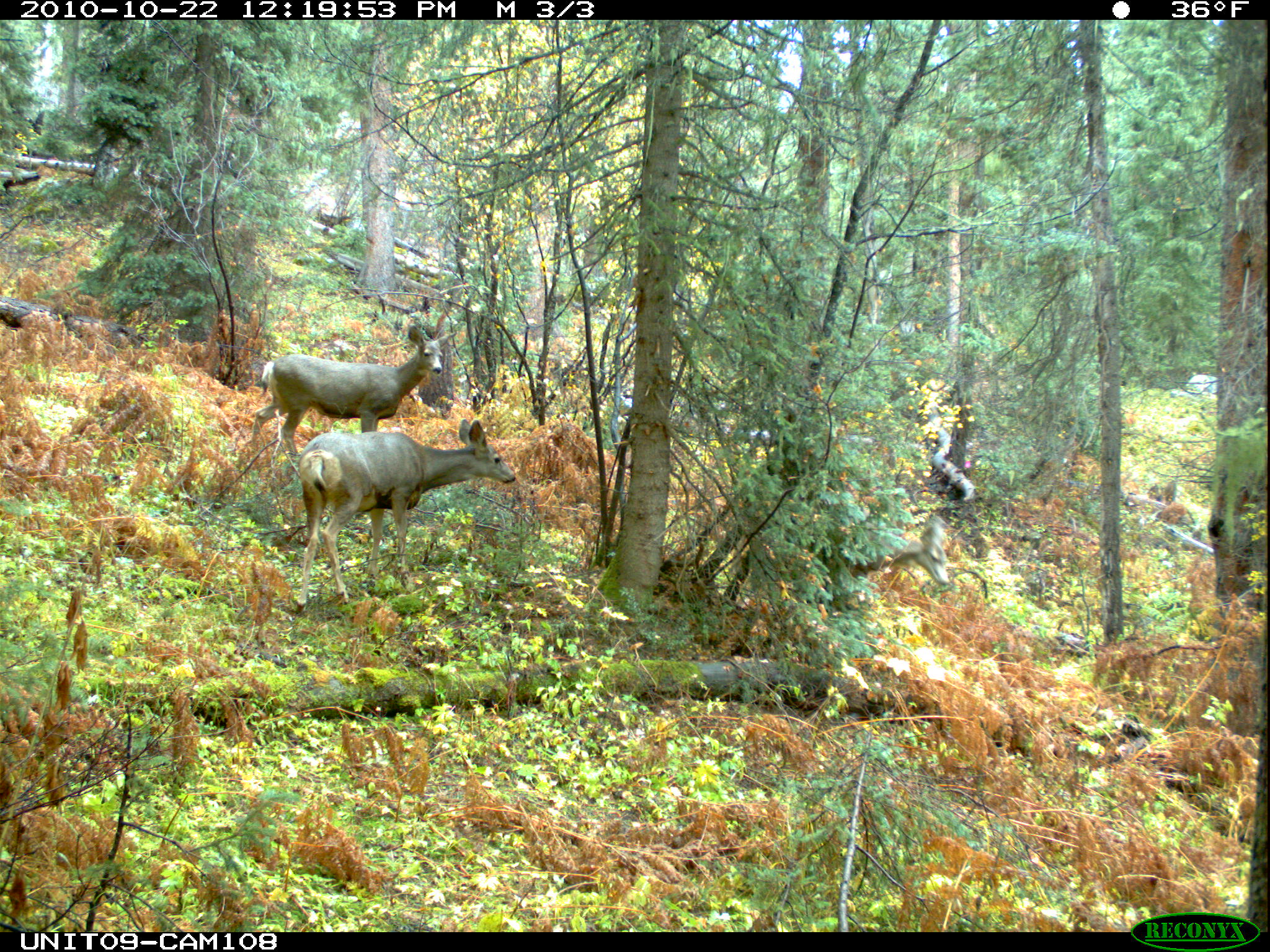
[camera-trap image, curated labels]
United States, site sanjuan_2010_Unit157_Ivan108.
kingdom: Animalia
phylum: Chordata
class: Mammalia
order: Artiodactyla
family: Cervidae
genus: Odocoileus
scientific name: Odocoileus hemionus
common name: mule deer